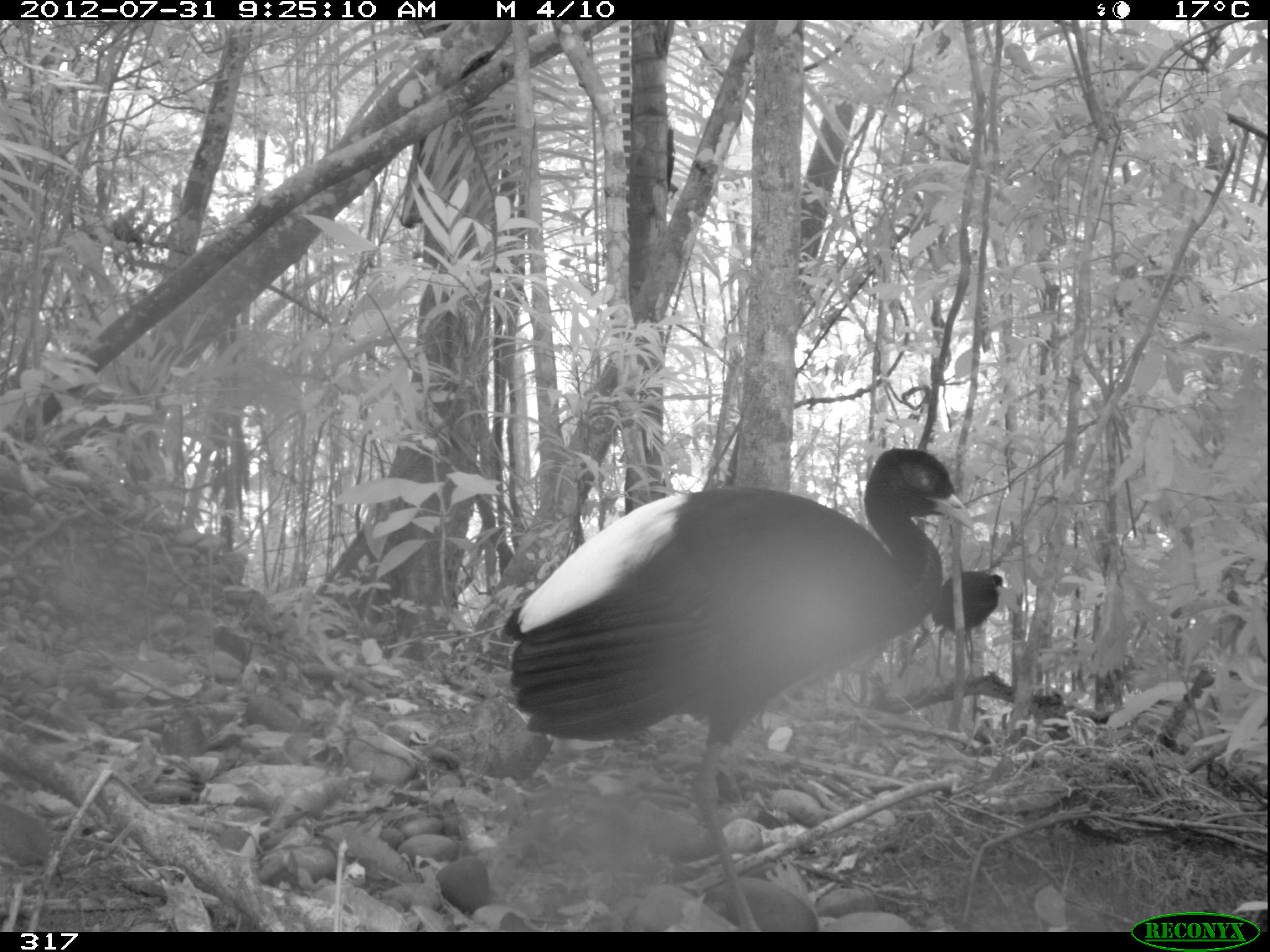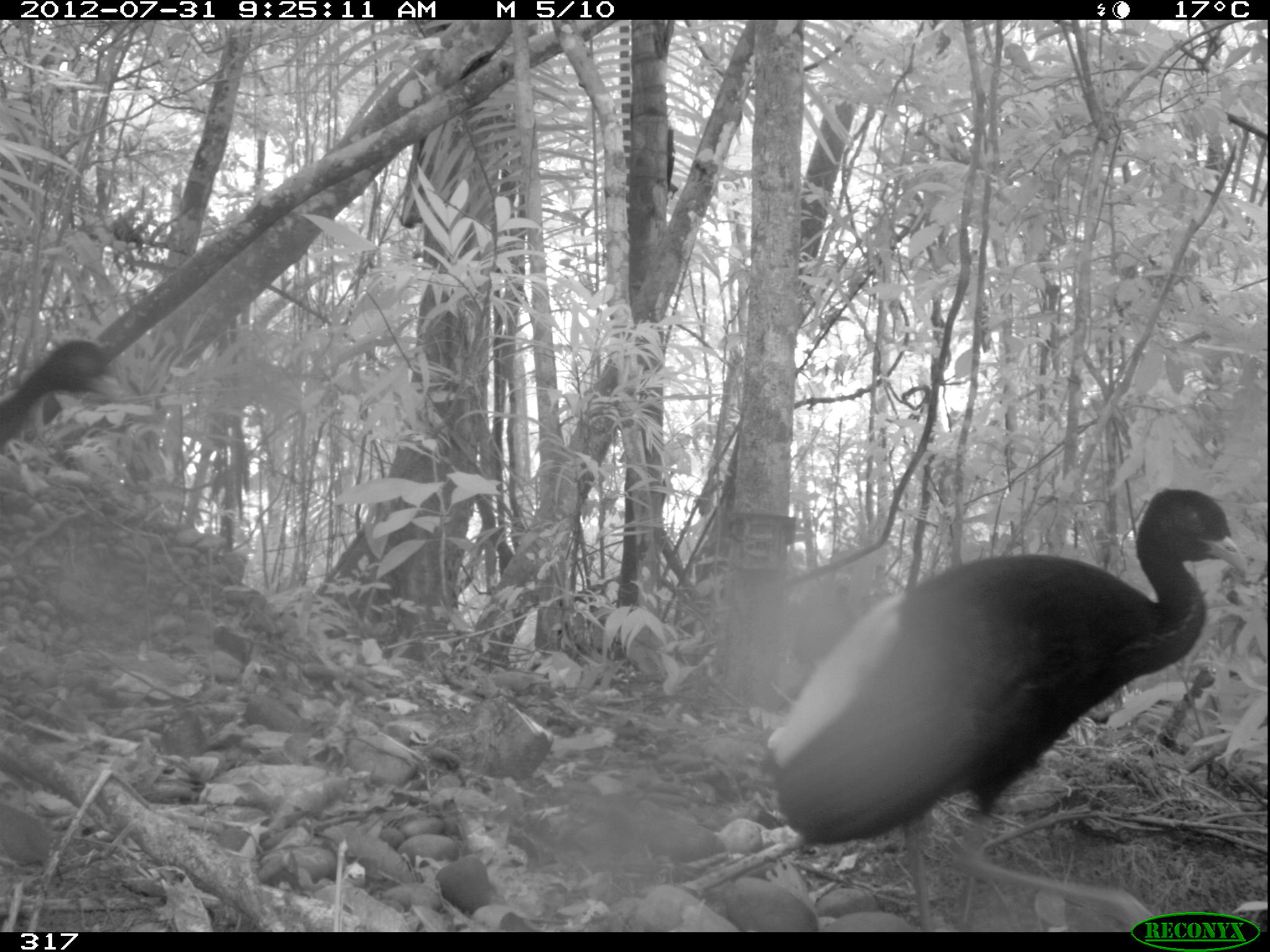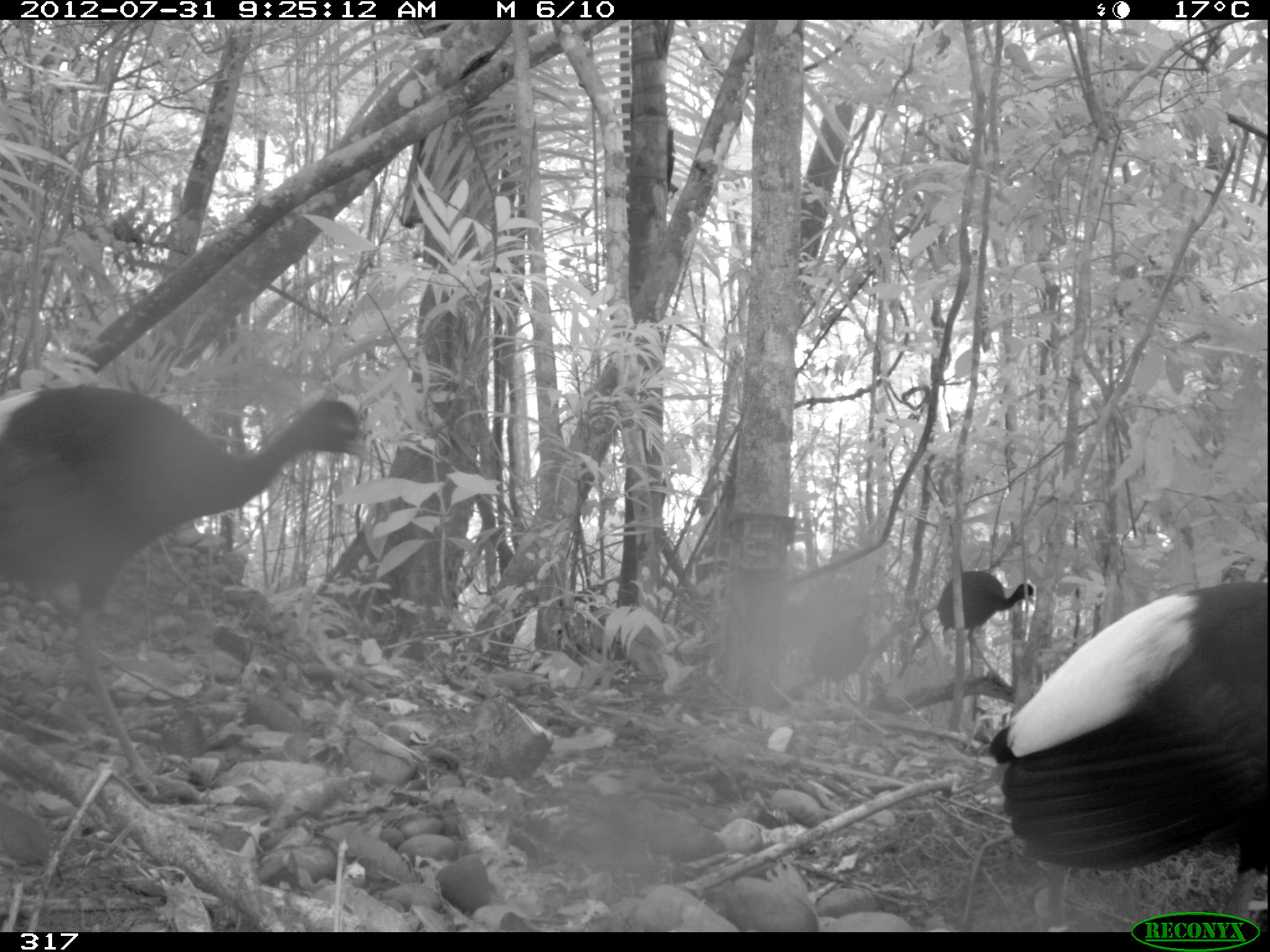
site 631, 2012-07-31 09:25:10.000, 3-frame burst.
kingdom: Animalia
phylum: Chordata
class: Aves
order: Gruiformes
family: Psophiidae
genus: Psophia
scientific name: Psophia leucoptera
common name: pale-winged trumpeter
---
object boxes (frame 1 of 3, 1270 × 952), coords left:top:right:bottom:
psophia leucoptera: 501:446:975:932; 929:571:1004:685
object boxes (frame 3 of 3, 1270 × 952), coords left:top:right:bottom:
psophia leucoptera: 0:383:372:802; 986:578:1270:930; 935:569:1035:680; 809:614:870:702